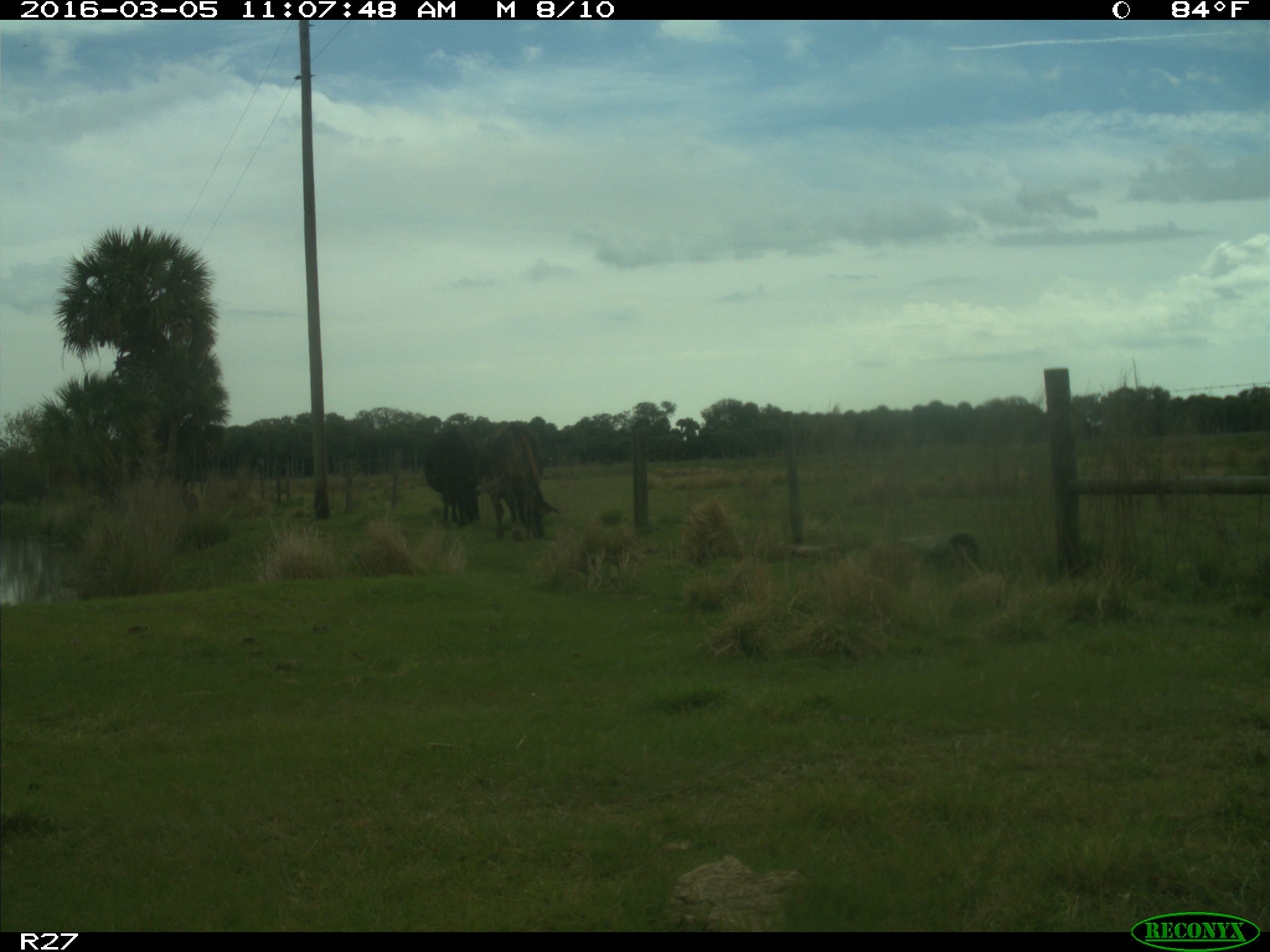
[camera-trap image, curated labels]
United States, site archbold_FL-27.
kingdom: Animalia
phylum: Chordata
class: Mammalia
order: Artiodactyla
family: Bovidae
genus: Bos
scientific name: Bos taurus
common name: domestic cow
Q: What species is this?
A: Bos taurus (domestic cow).